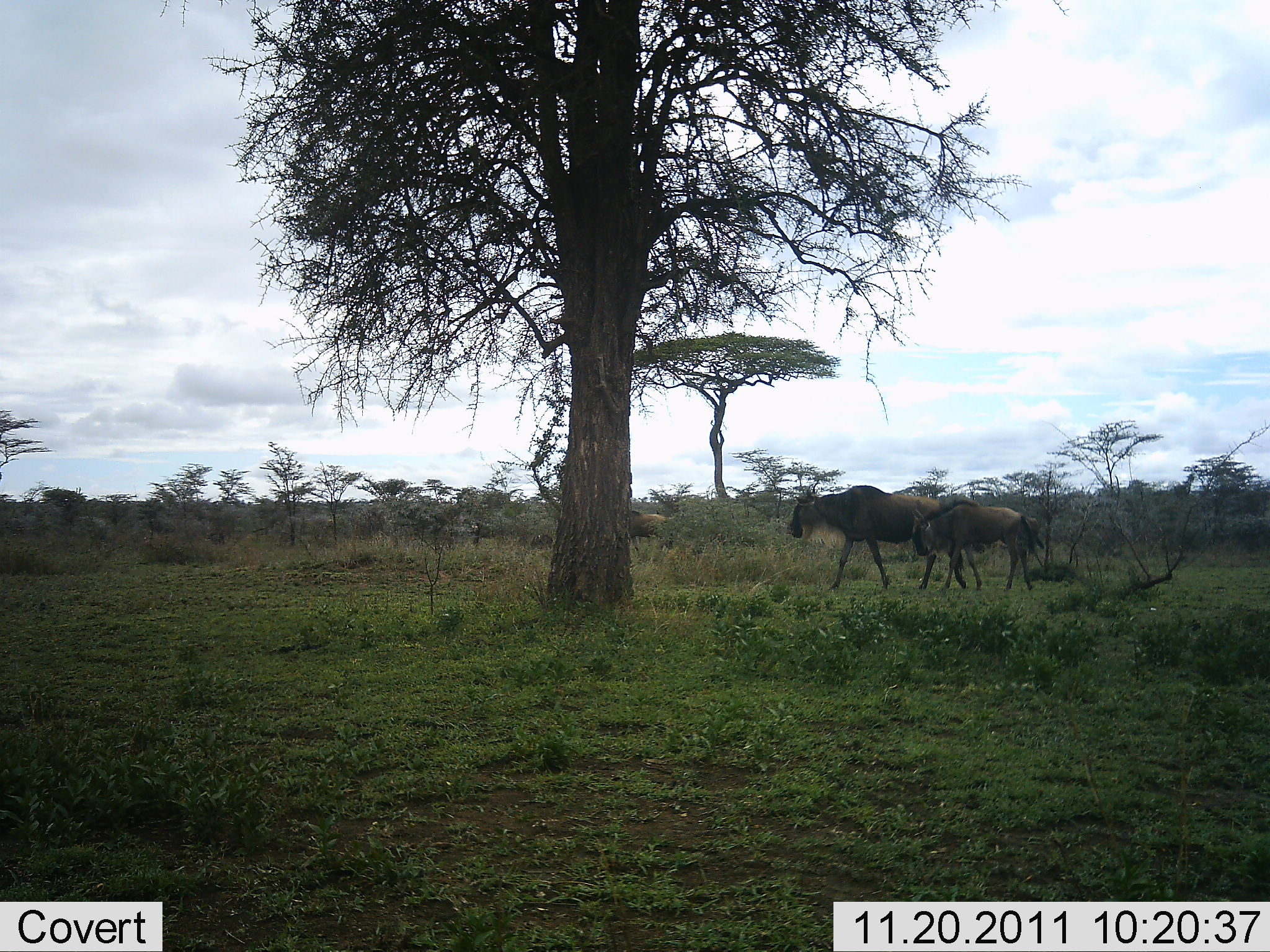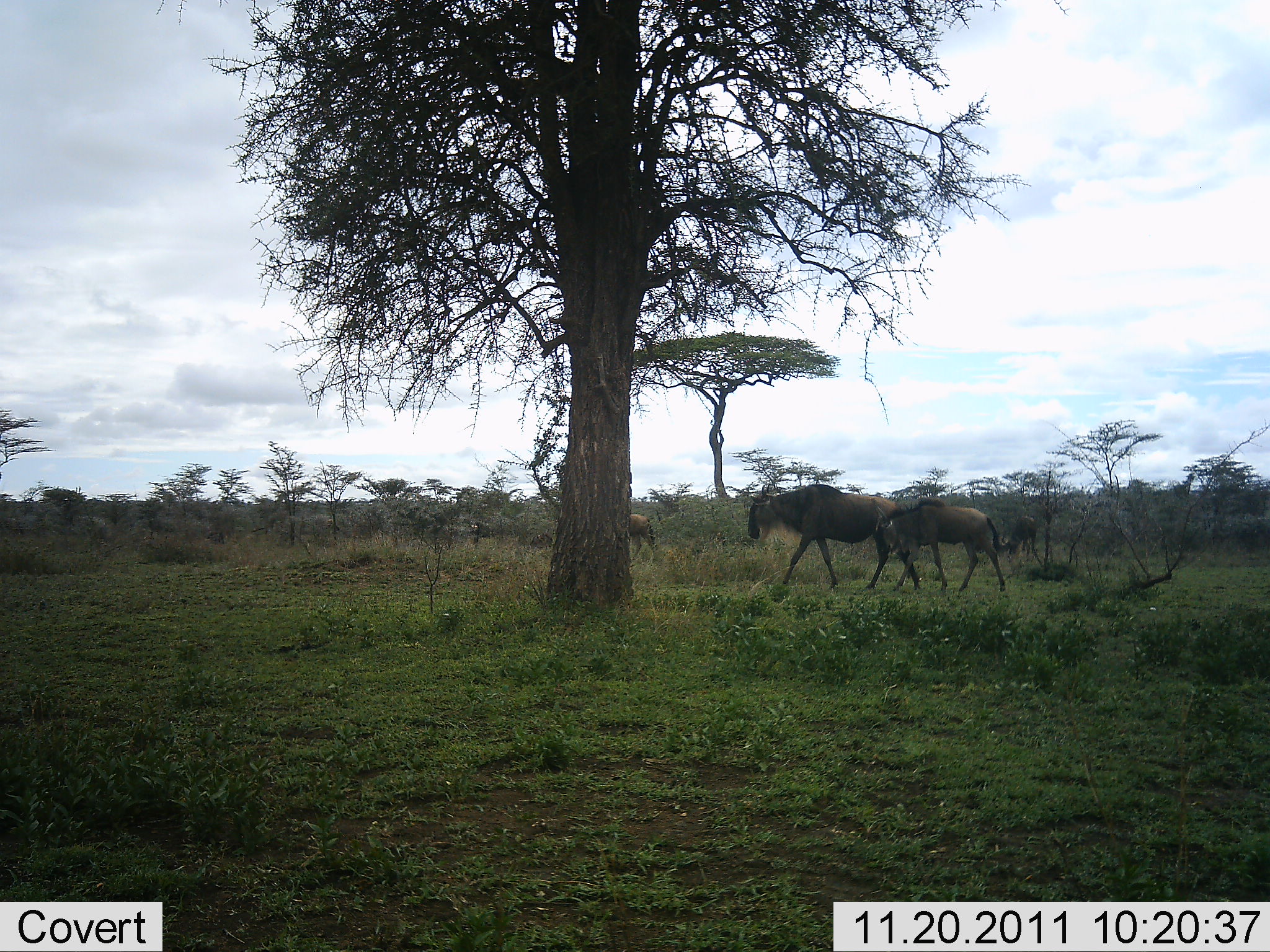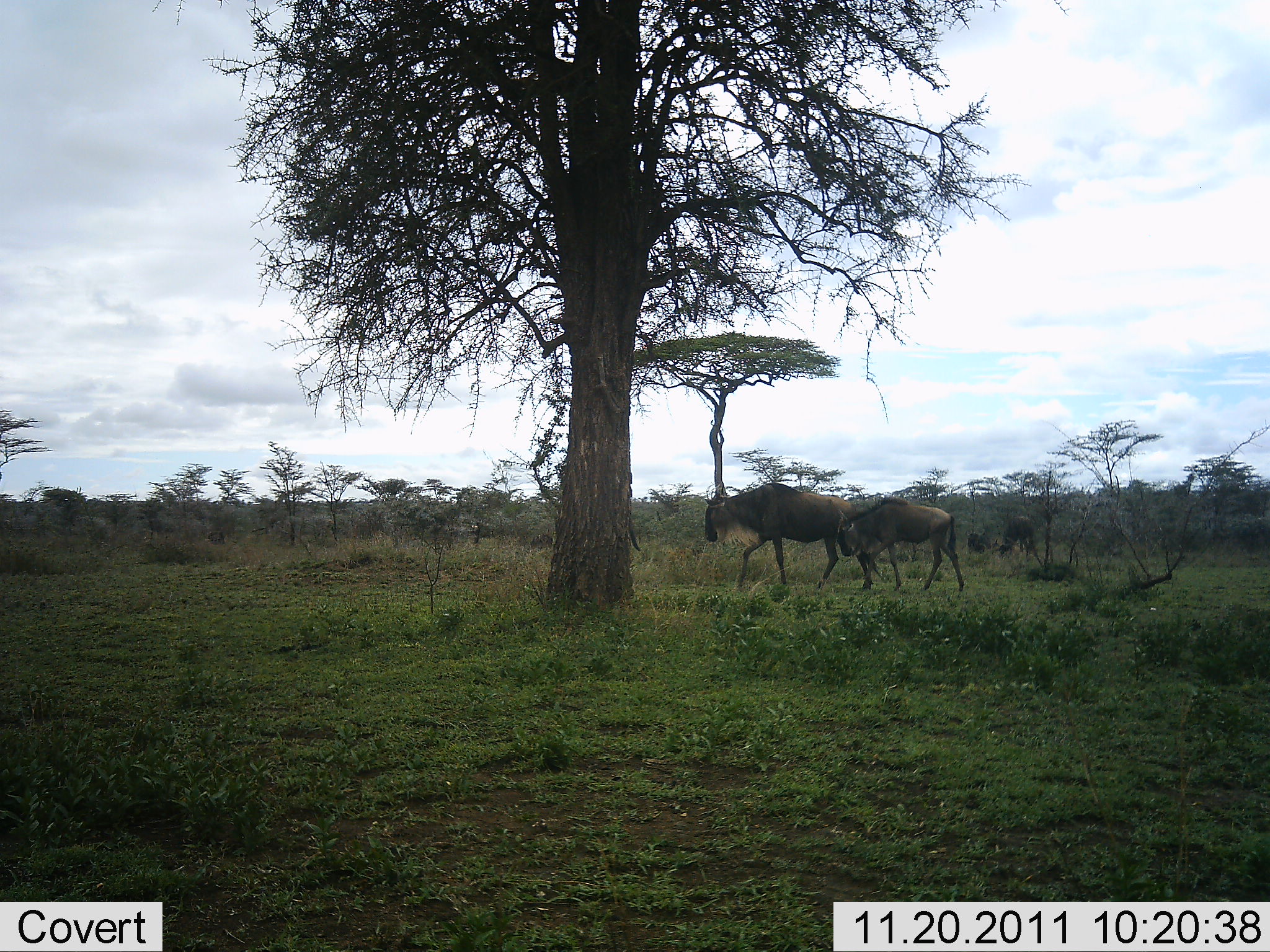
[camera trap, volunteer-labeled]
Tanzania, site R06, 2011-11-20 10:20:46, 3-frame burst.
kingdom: Animalia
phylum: Chordata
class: Mammalia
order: Artiodactyla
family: Bovidae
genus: Connochaetes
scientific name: Connochaetes taurinus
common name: blue wildebeest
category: wildebeest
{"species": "wildebeest (blue wildebeest) (Connochaetes taurinus)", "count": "4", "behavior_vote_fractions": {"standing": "0%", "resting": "0%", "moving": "100%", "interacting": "0%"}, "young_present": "33%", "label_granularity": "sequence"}